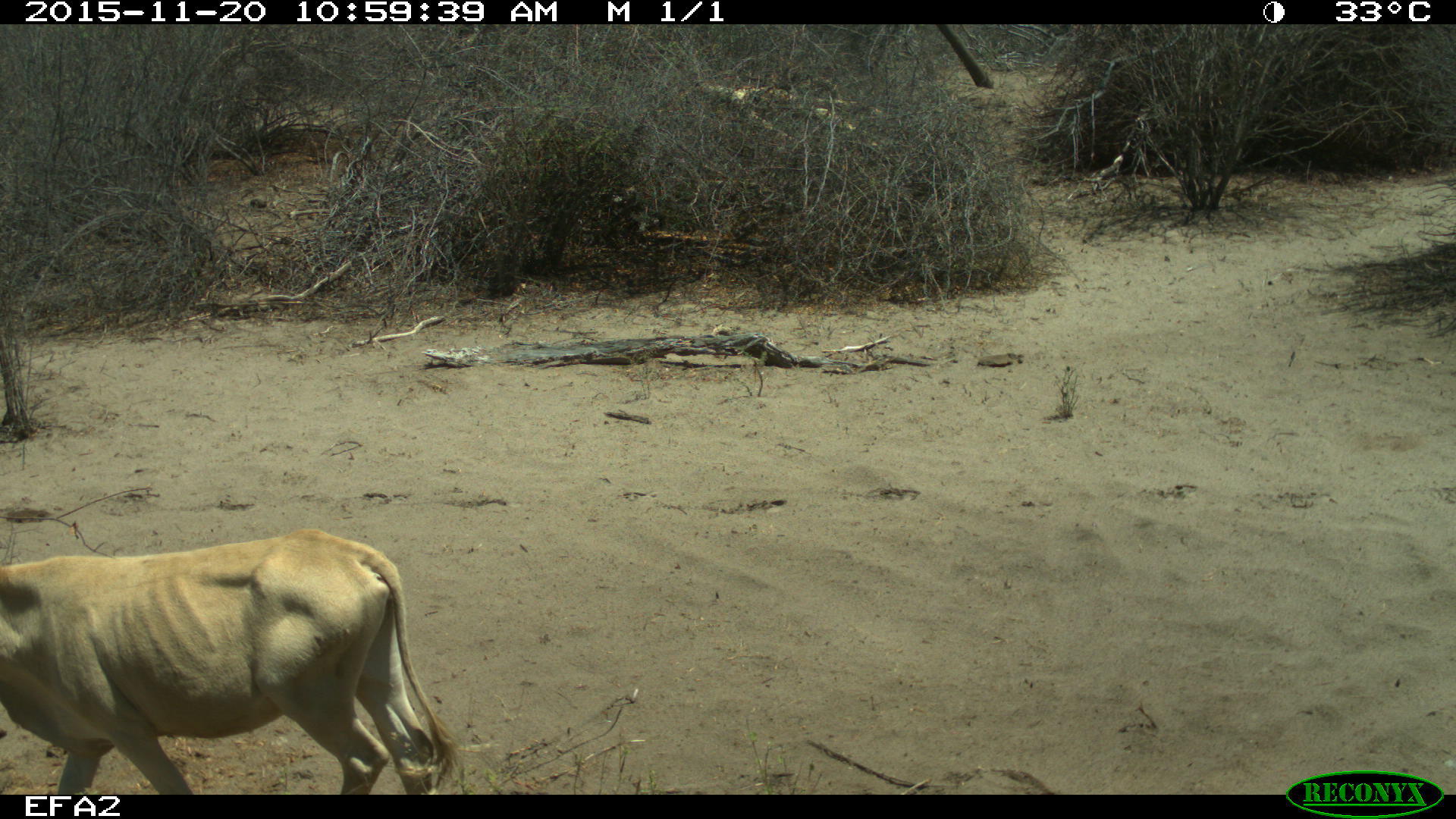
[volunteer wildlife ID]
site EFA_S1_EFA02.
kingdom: Animalia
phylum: Chordata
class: Mammalia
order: Artiodactyla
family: Bovidae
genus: Bos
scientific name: Bos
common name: cattle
Cattle (Bos), count 1. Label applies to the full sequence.